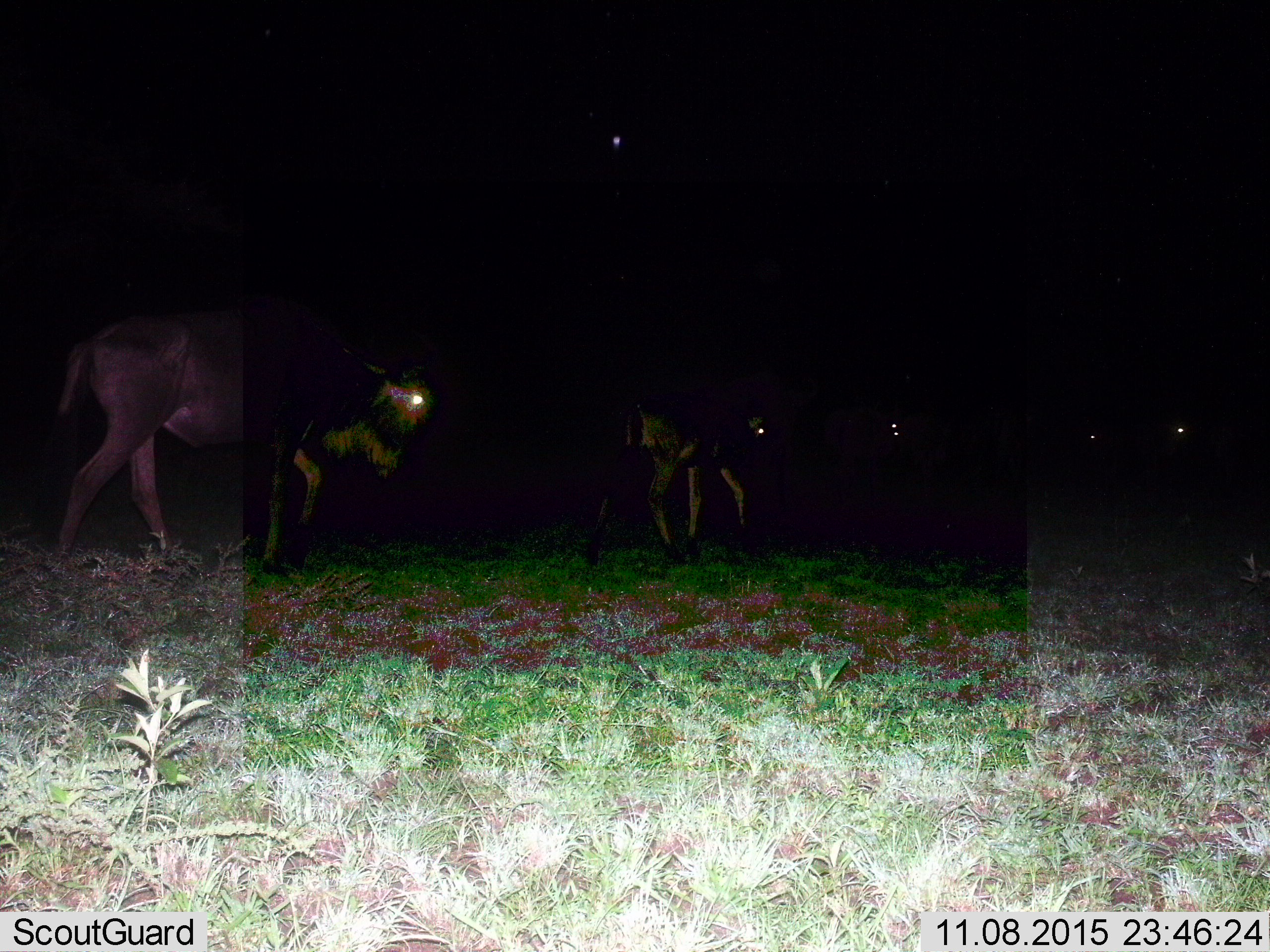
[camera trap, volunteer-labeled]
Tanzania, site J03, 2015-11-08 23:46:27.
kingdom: Animalia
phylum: Chordata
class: Mammalia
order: Artiodactyla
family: Bovidae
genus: Connochaetes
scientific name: Connochaetes taurinus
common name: blue wildebeest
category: wildebeest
Wildebeest (blue wildebeest) (Connochaetes taurinus), count 3. Behavior (volunteer vote fractions): standing 11%, resting 0%, moving 89%, interacting 0%. Young present (vote fraction): 22%. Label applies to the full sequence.